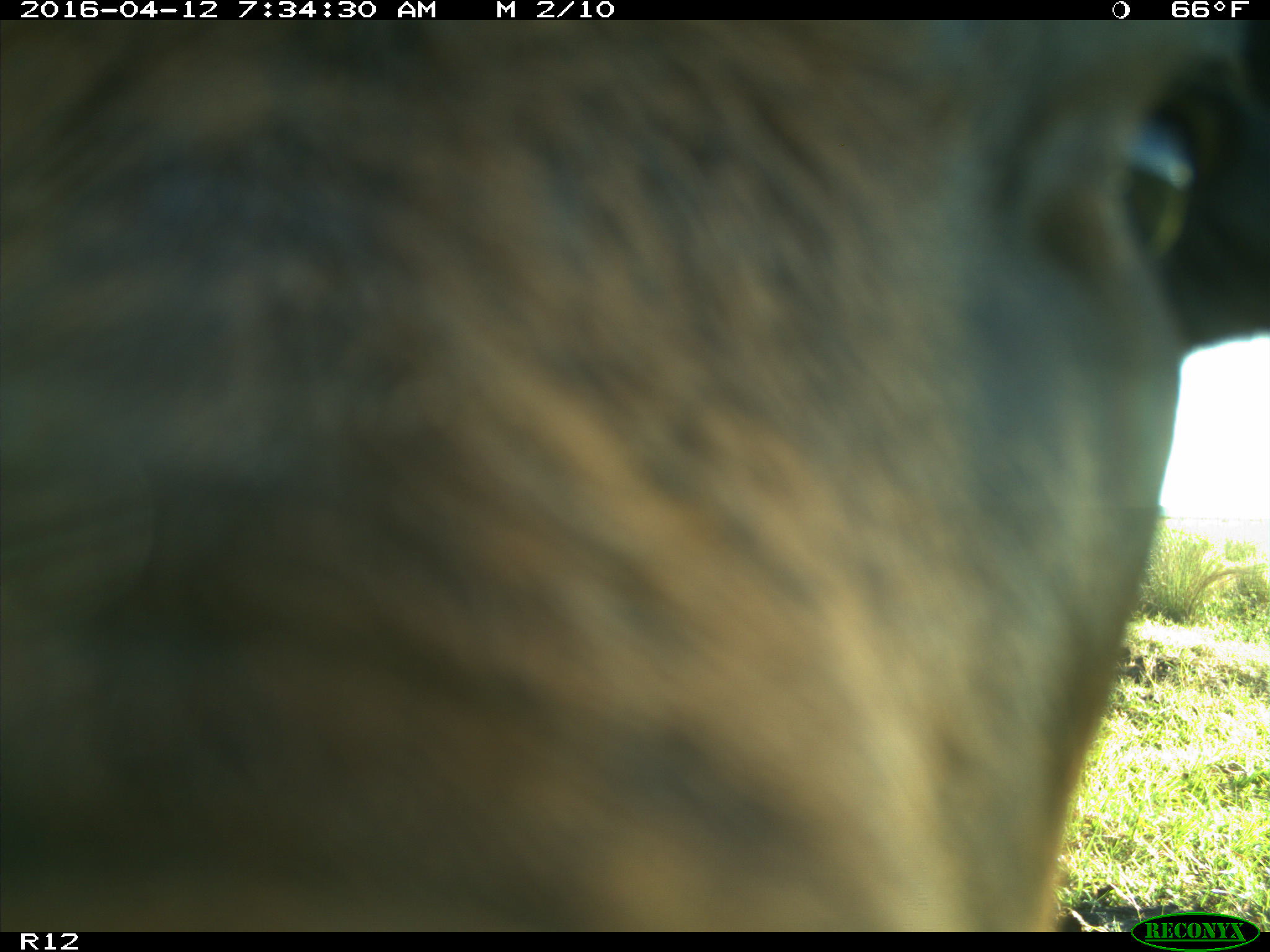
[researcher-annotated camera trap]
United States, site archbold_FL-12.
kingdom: Animalia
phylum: Chordata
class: Mammalia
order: Artiodactyla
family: Bovidae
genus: Bos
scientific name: Bos taurus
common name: domestic cow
Bos taurus (domestic cow).